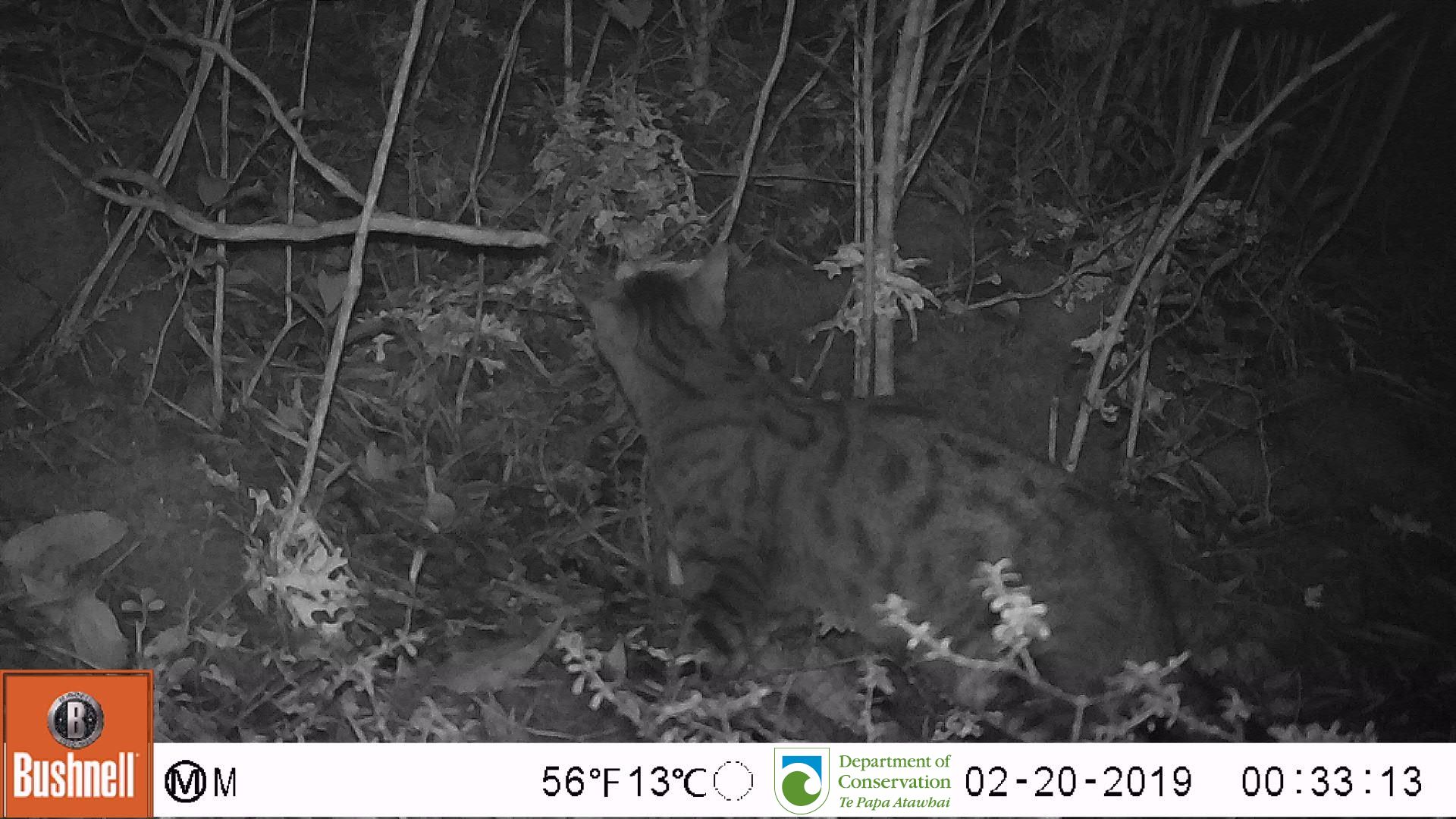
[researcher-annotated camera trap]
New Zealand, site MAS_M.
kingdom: Animalia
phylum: Chordata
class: Mammalia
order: Carnivora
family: Felidae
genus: Felis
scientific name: Felis catus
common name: domestic cat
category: cat